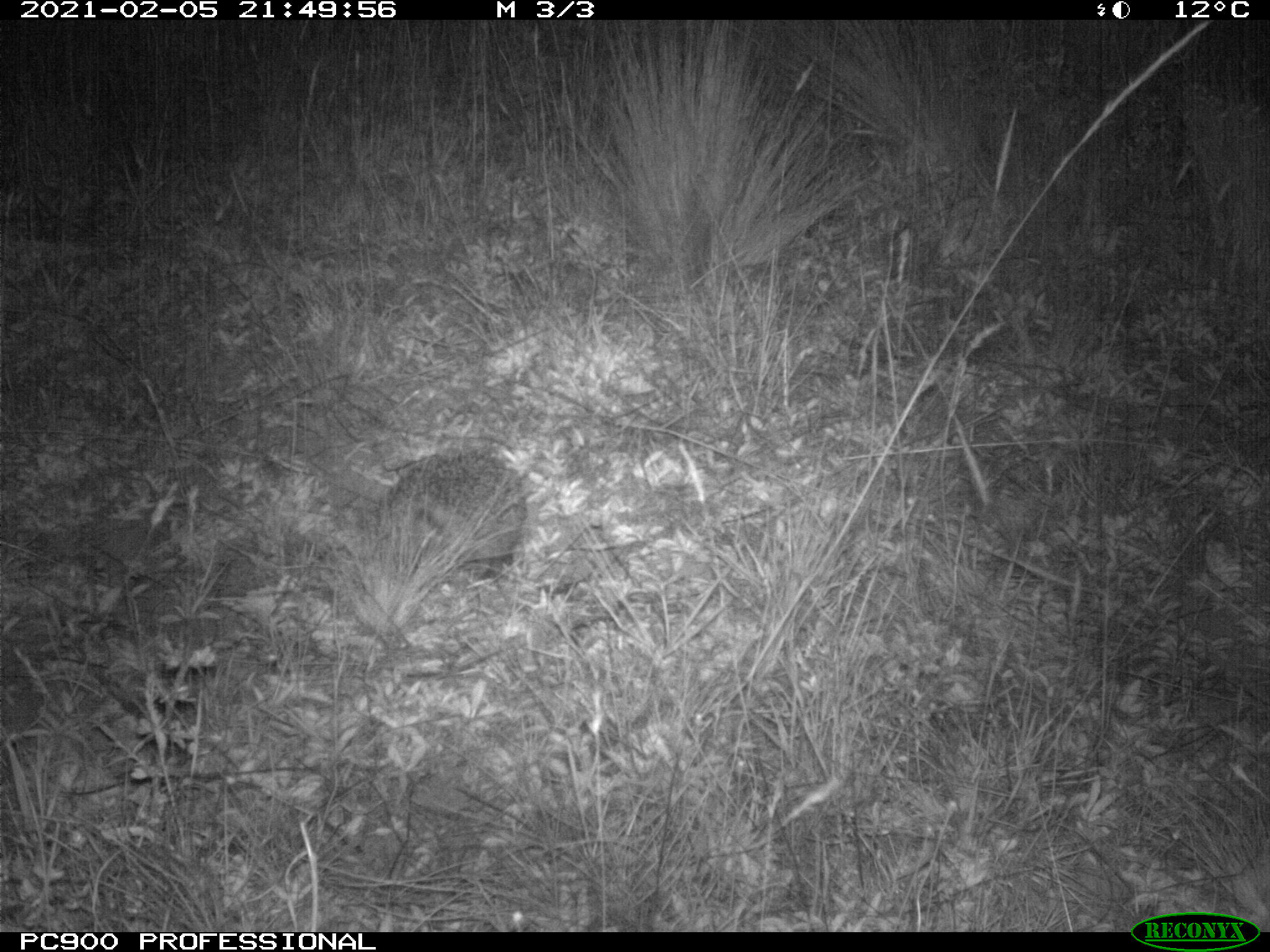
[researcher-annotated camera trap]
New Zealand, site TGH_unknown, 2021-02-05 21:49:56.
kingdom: Animalia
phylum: Chordata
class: Mammalia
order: Eulipotyphla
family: Erinaceidae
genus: Erinaceus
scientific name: Erinaceus europaeus europaeus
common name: european hedgehog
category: hedgehog